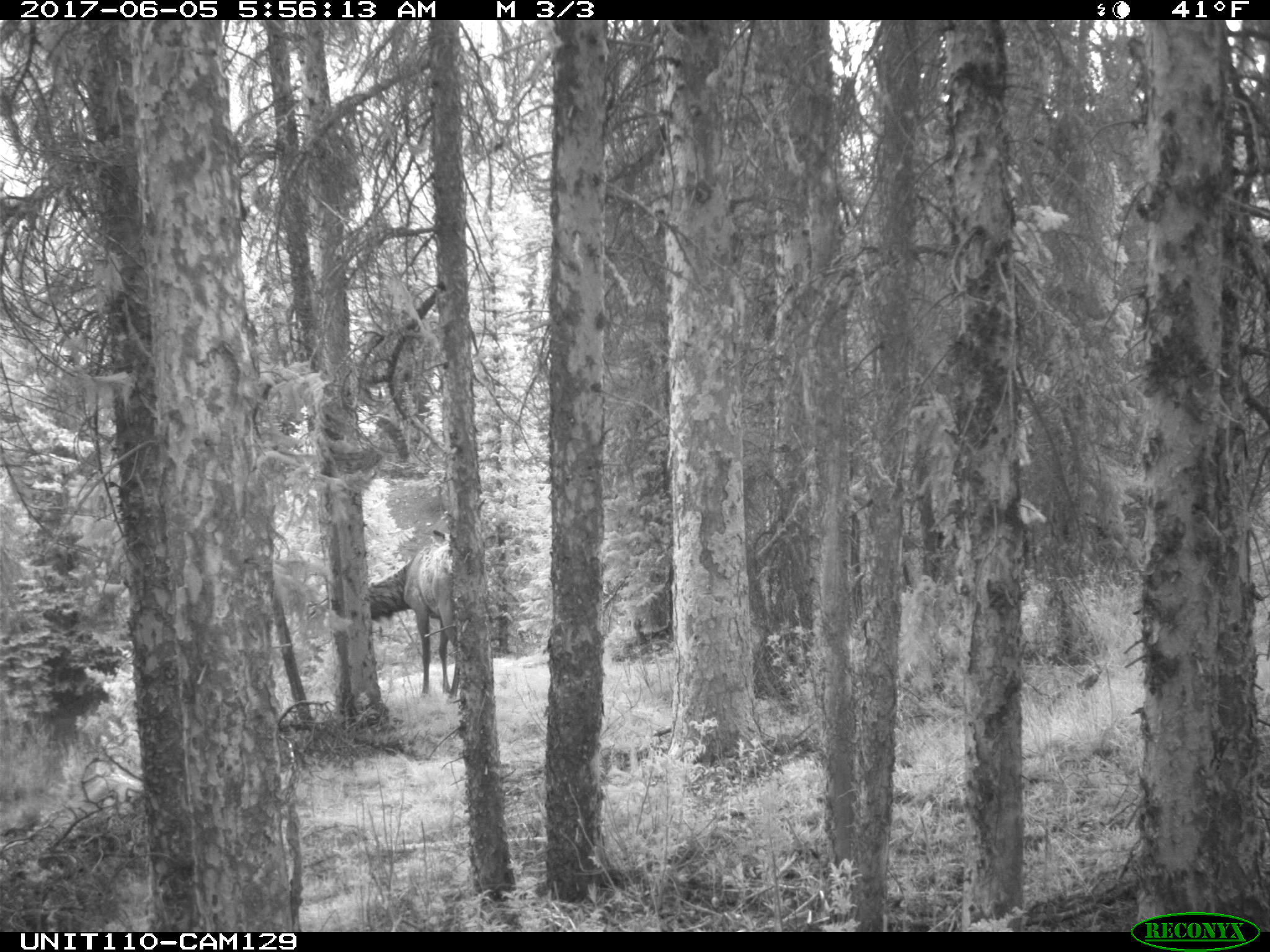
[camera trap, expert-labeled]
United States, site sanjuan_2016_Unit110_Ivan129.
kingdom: Animalia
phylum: Chordata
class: Mammalia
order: Artiodactyla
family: Cervidae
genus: Cervus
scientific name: Cervus elaphus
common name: red deer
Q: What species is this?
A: Cervus elaphus (red deer).